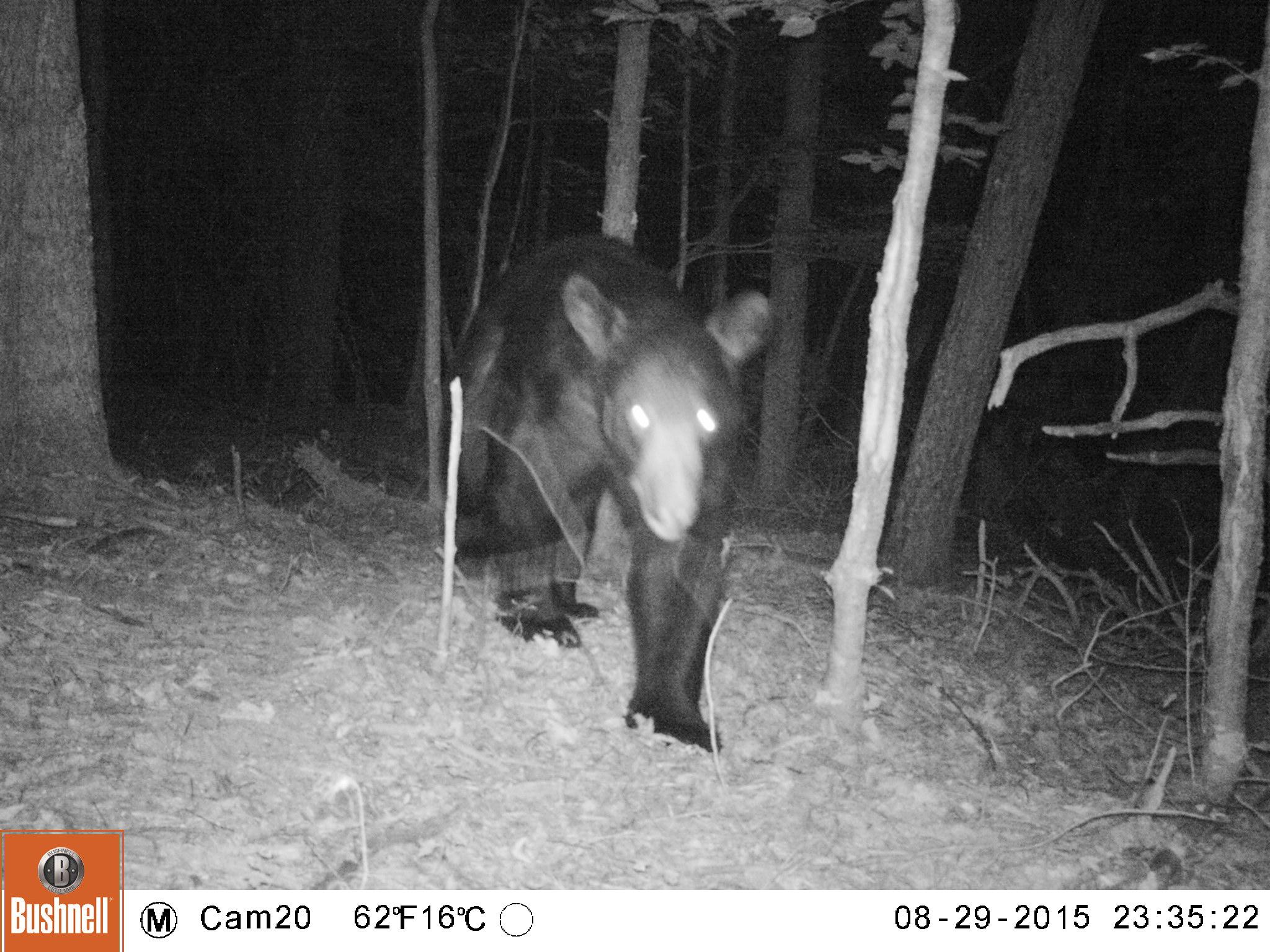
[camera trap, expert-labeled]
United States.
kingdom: Animalia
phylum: Chordata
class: Mammalia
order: Carnivora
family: Ursidae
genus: Ursus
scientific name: Ursus americanus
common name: american black bear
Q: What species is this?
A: American Black Bear (Ursus americanus).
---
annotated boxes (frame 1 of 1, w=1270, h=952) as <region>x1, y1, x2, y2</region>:
American Black Bear: <region>436, 230, 786, 762</region>